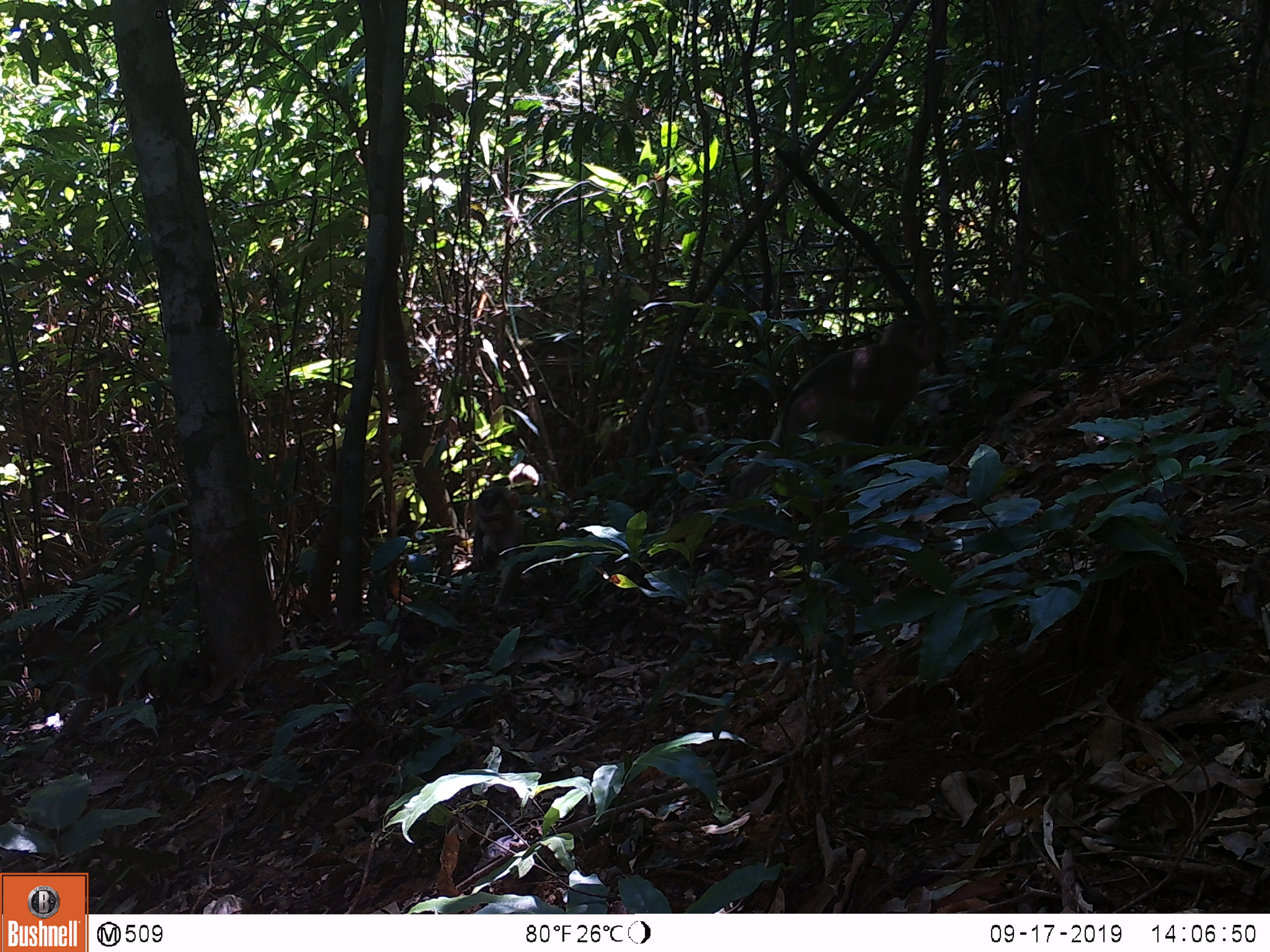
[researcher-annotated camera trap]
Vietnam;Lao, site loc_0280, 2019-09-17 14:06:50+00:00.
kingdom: Animalia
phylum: Chordata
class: Mammalia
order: Primates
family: Cercopithecidae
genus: Macaca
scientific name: Macaca nemestrina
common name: pig-tailed macaque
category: pig tailed macaque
Pig tailed macaque (pig-tailed macaque) (Macaca nemestrina). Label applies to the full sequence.